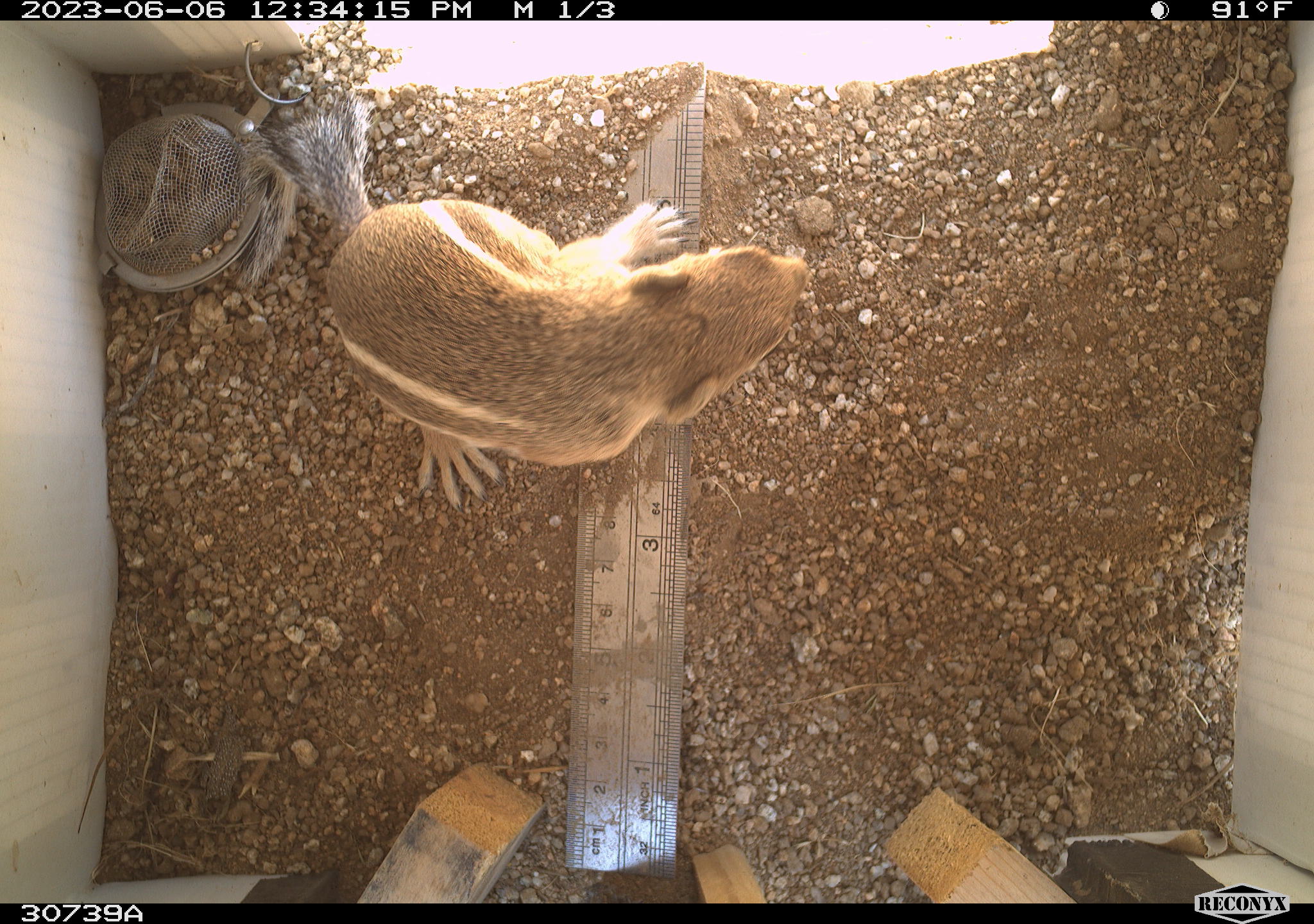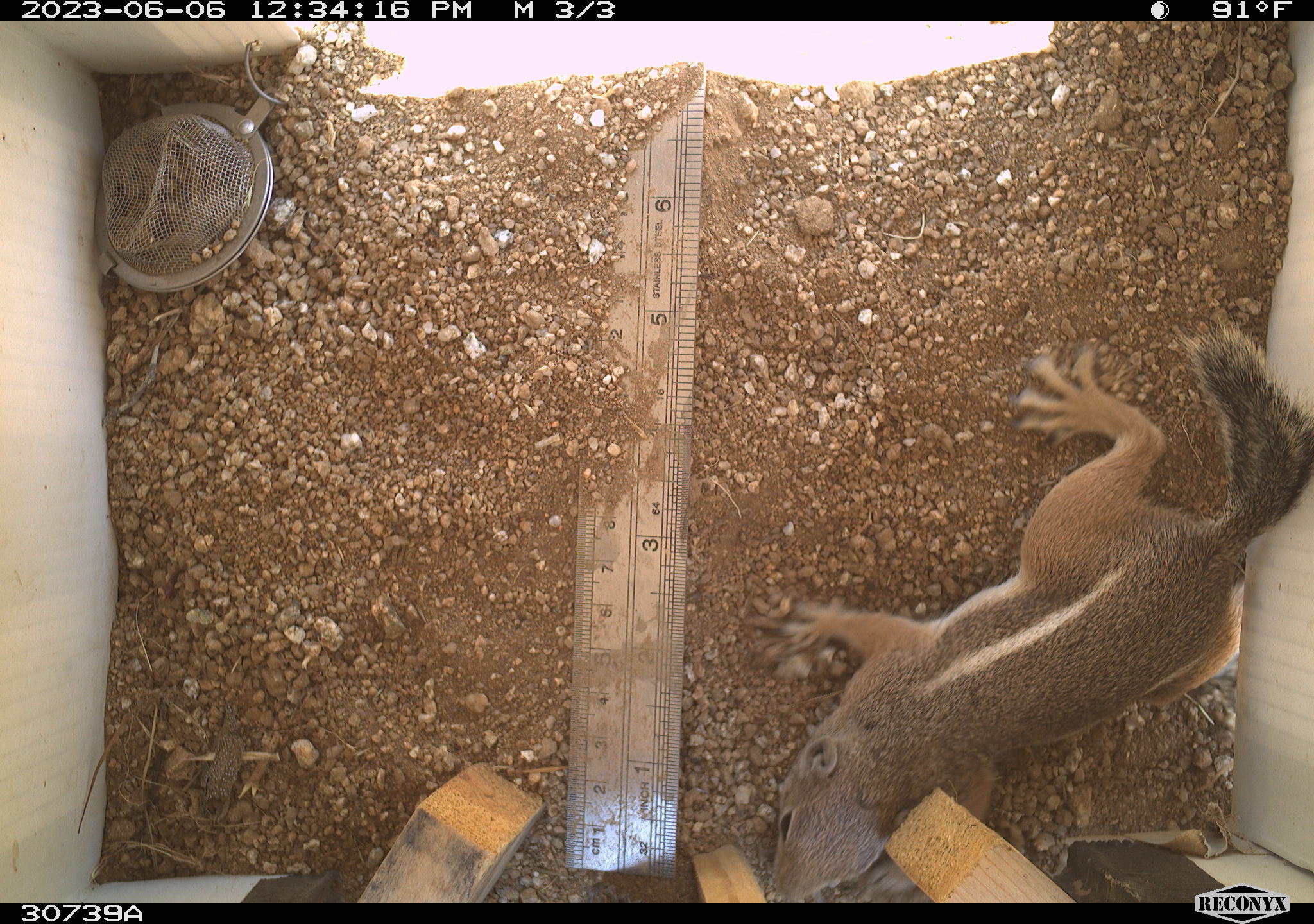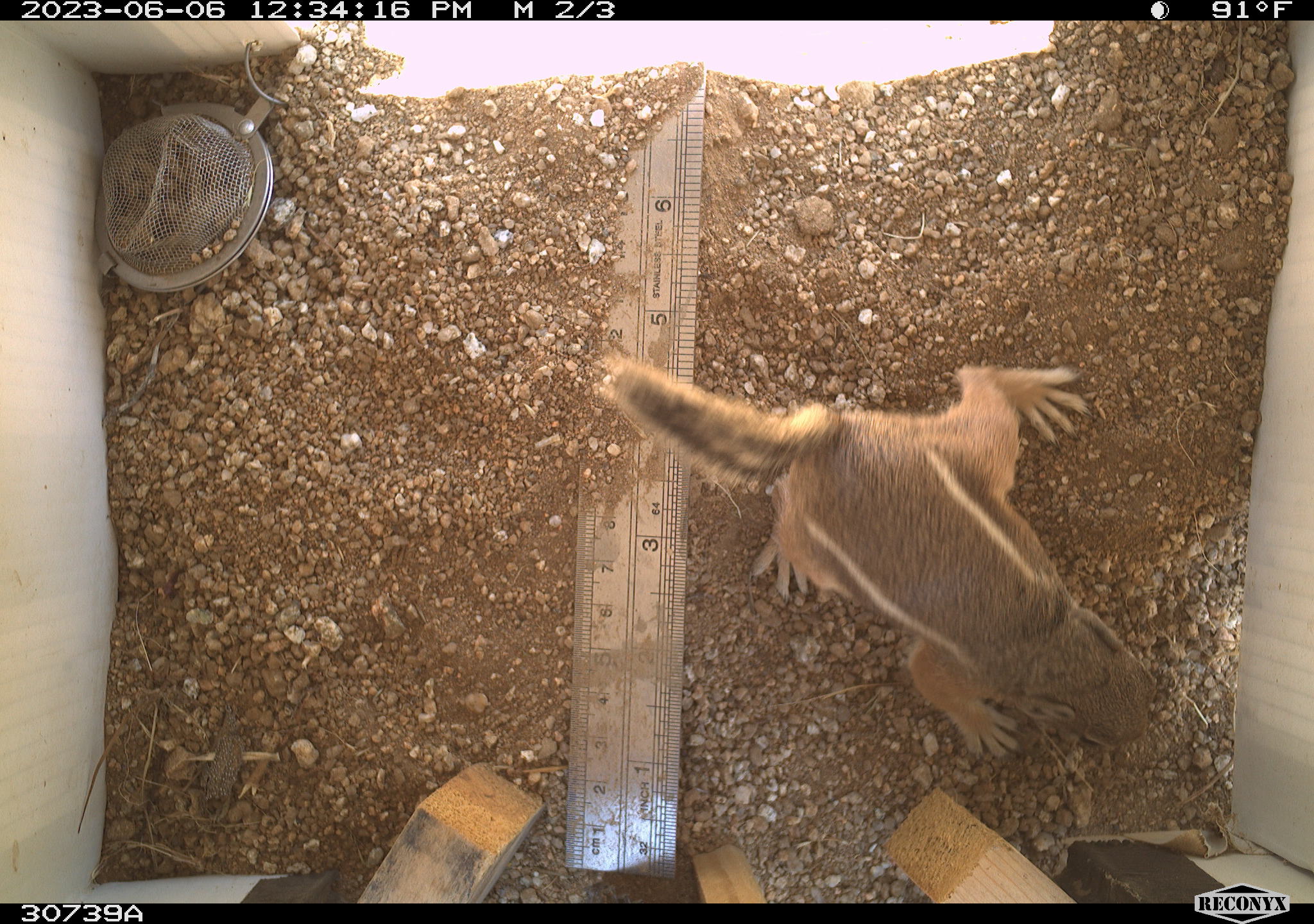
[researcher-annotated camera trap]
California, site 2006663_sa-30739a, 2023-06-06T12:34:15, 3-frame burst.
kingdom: Animalia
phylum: Chordata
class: Mammalia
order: Rodentia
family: Sciuridae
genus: Ammospermophilus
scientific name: Ammospermophilus leucurus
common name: white-tailed antelope squirrel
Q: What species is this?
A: White-tailed antelope squirrel (Ammospermophilus leucurus).